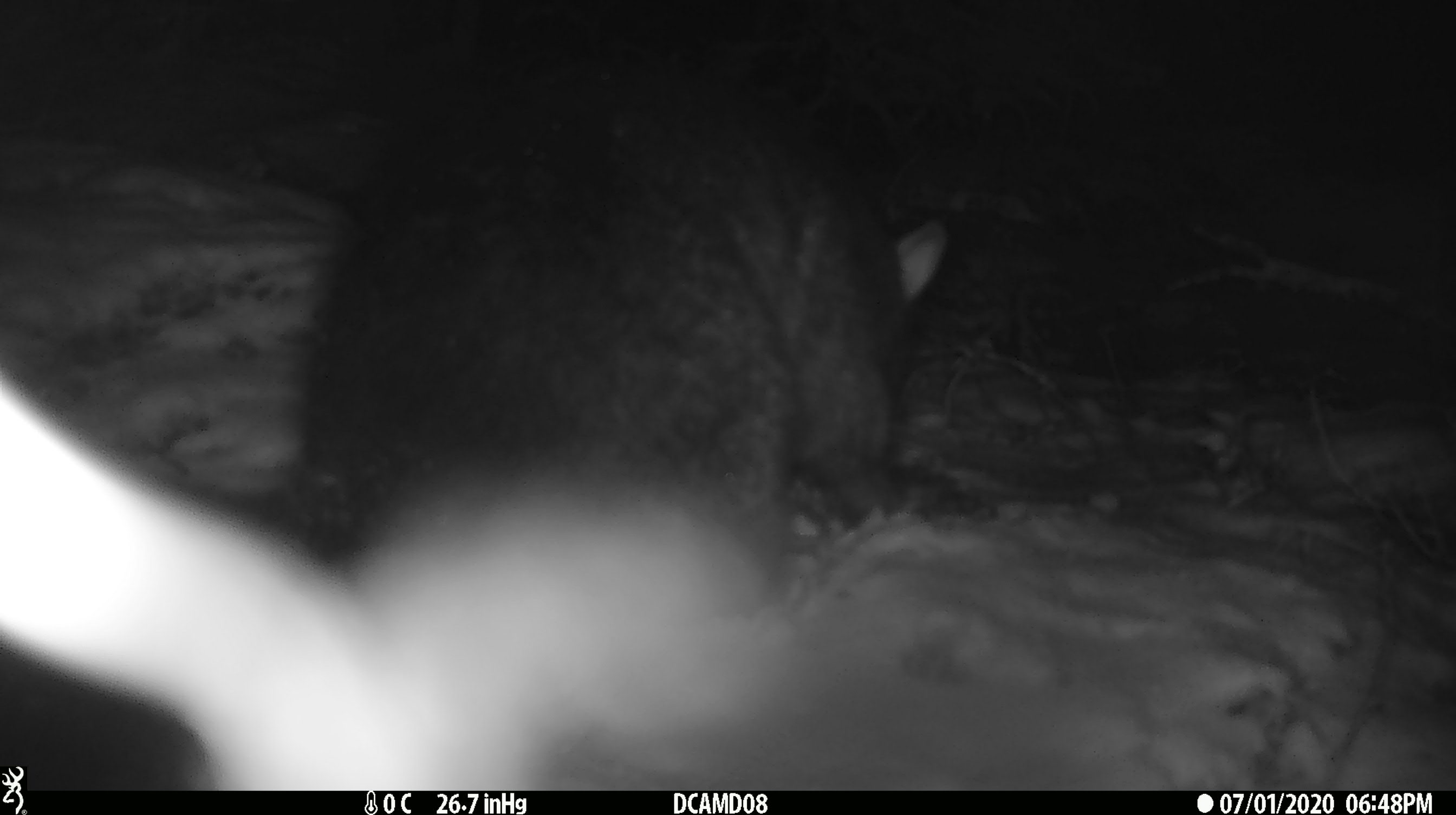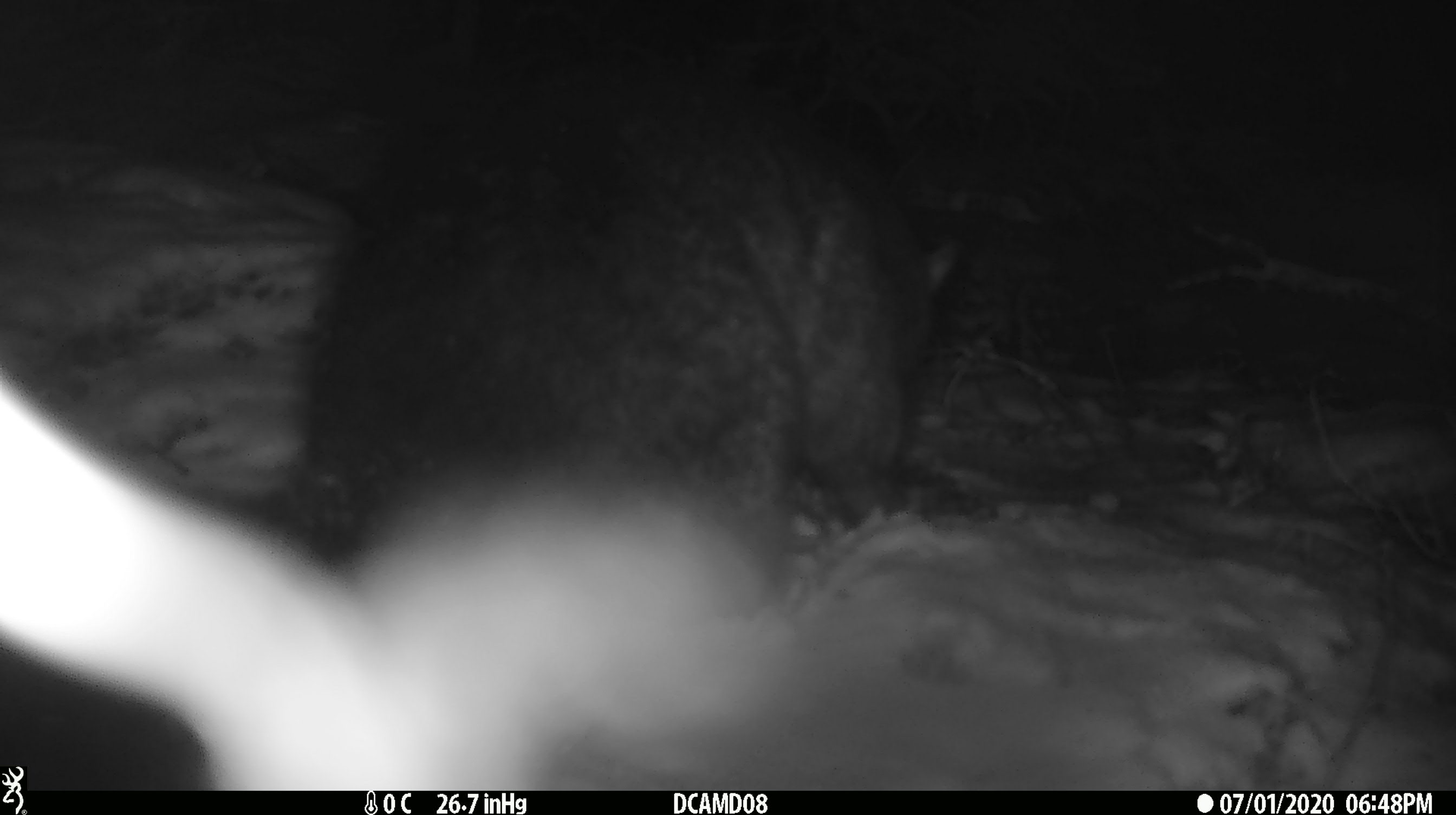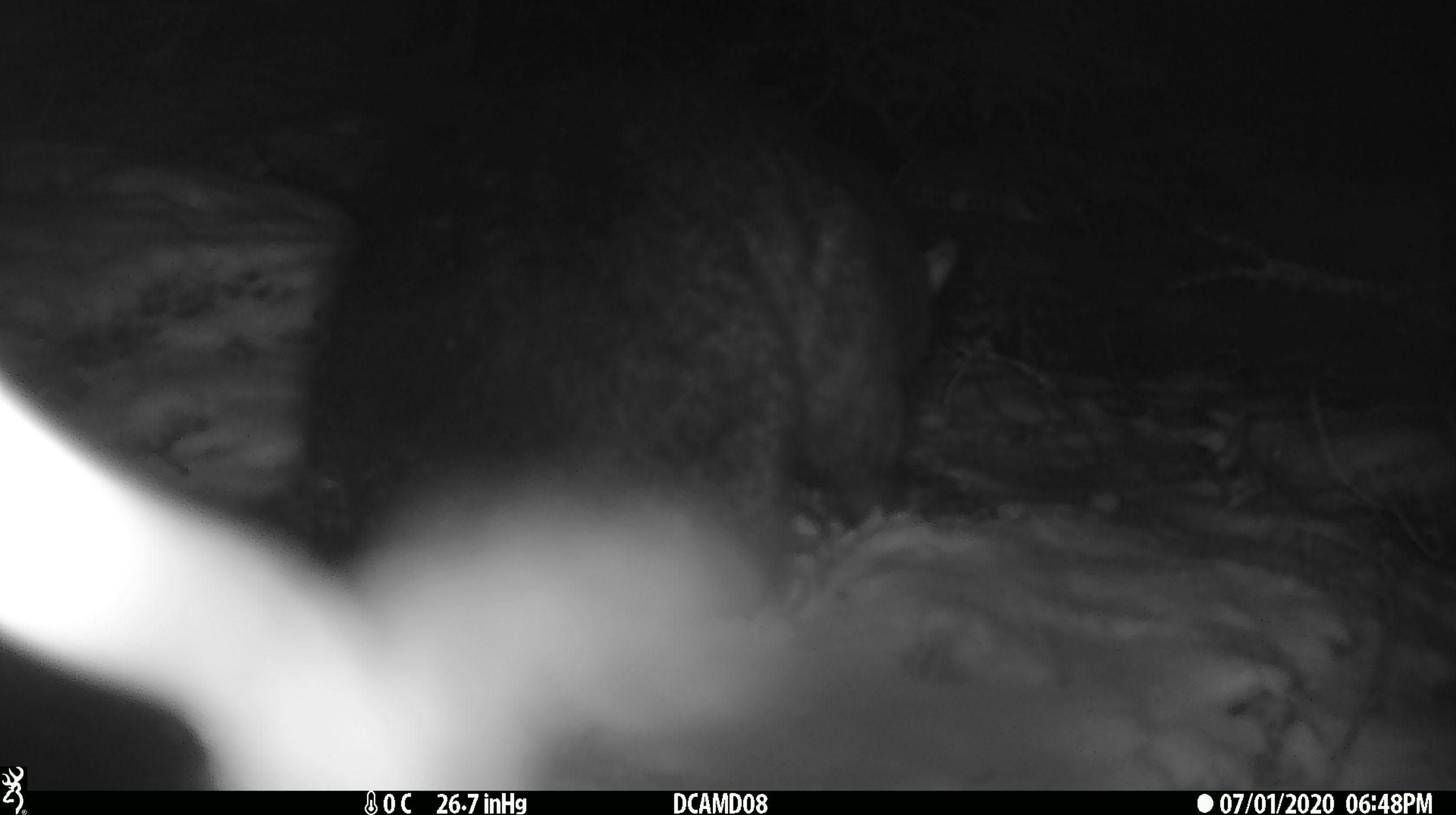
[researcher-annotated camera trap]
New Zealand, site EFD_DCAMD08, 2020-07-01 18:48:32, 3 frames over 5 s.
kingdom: Animalia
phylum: Chordata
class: Mammalia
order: Diprotodontia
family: Phalangeridae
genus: Trichosurus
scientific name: Trichosurus vulpecula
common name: common brushtail possum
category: possum